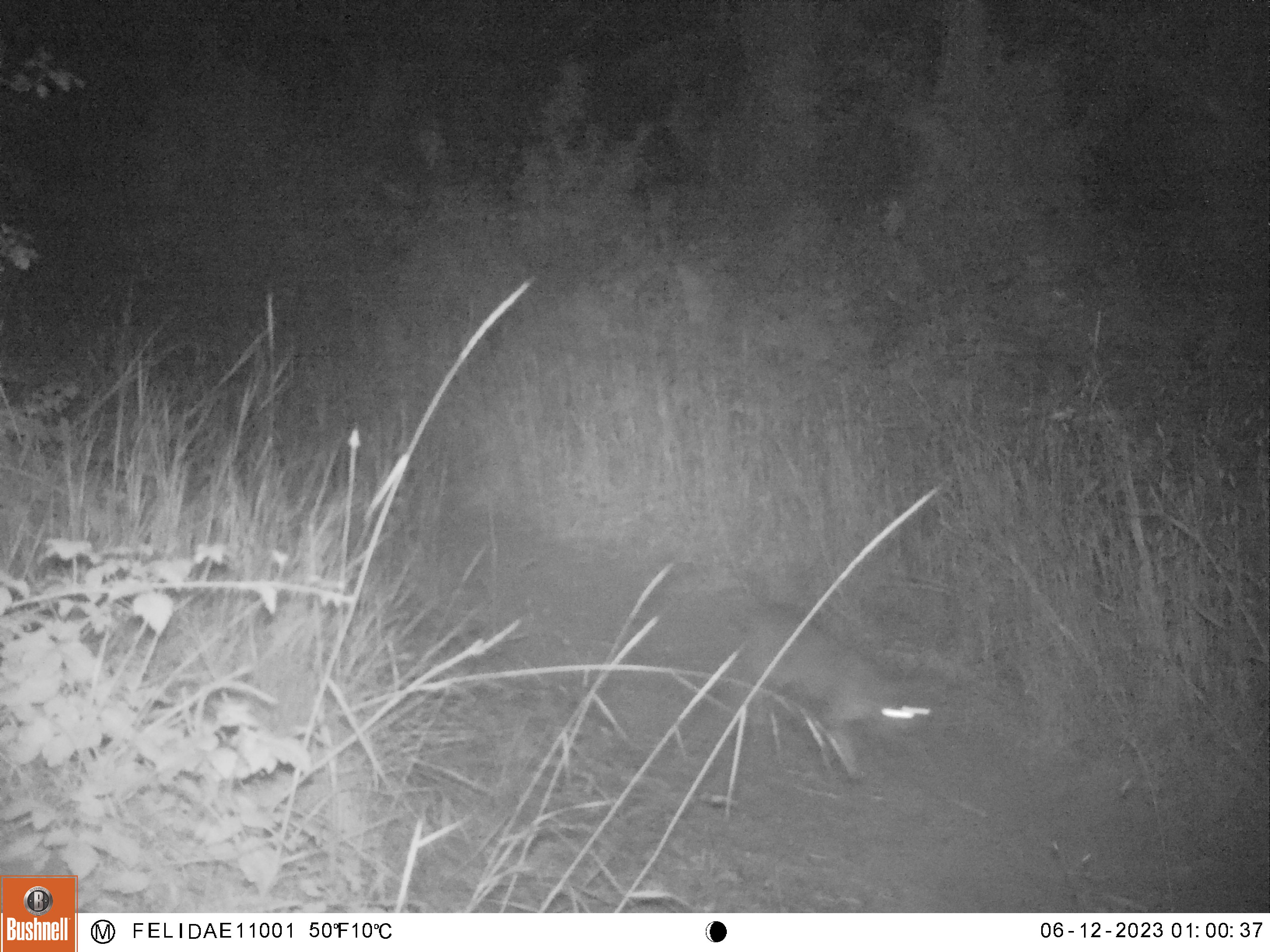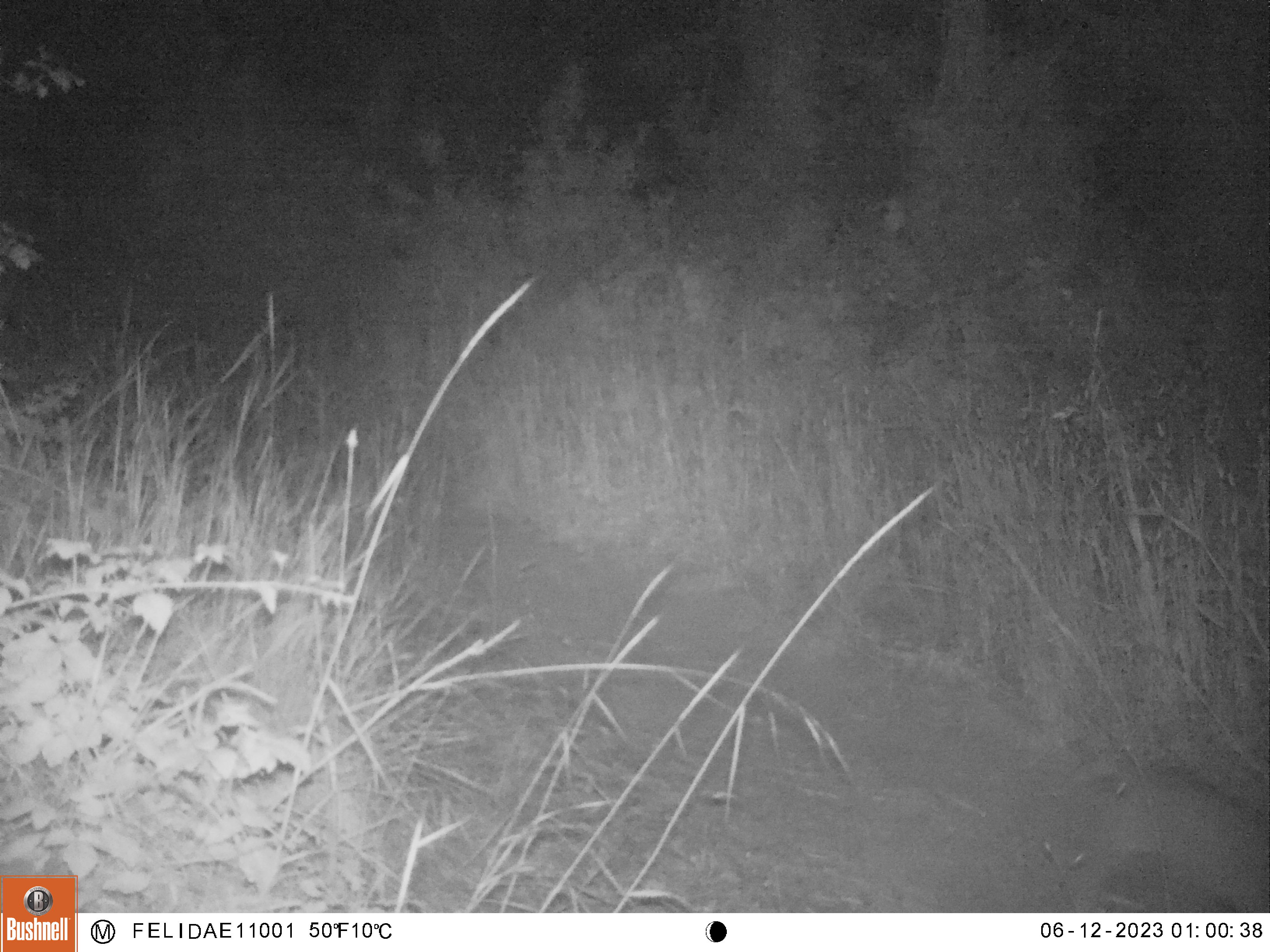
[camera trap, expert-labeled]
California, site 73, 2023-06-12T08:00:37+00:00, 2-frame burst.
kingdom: Animalia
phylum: Chordata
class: Mammalia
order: Carnivora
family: Felidae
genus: Lynx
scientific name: Lynx rufus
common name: bobcat